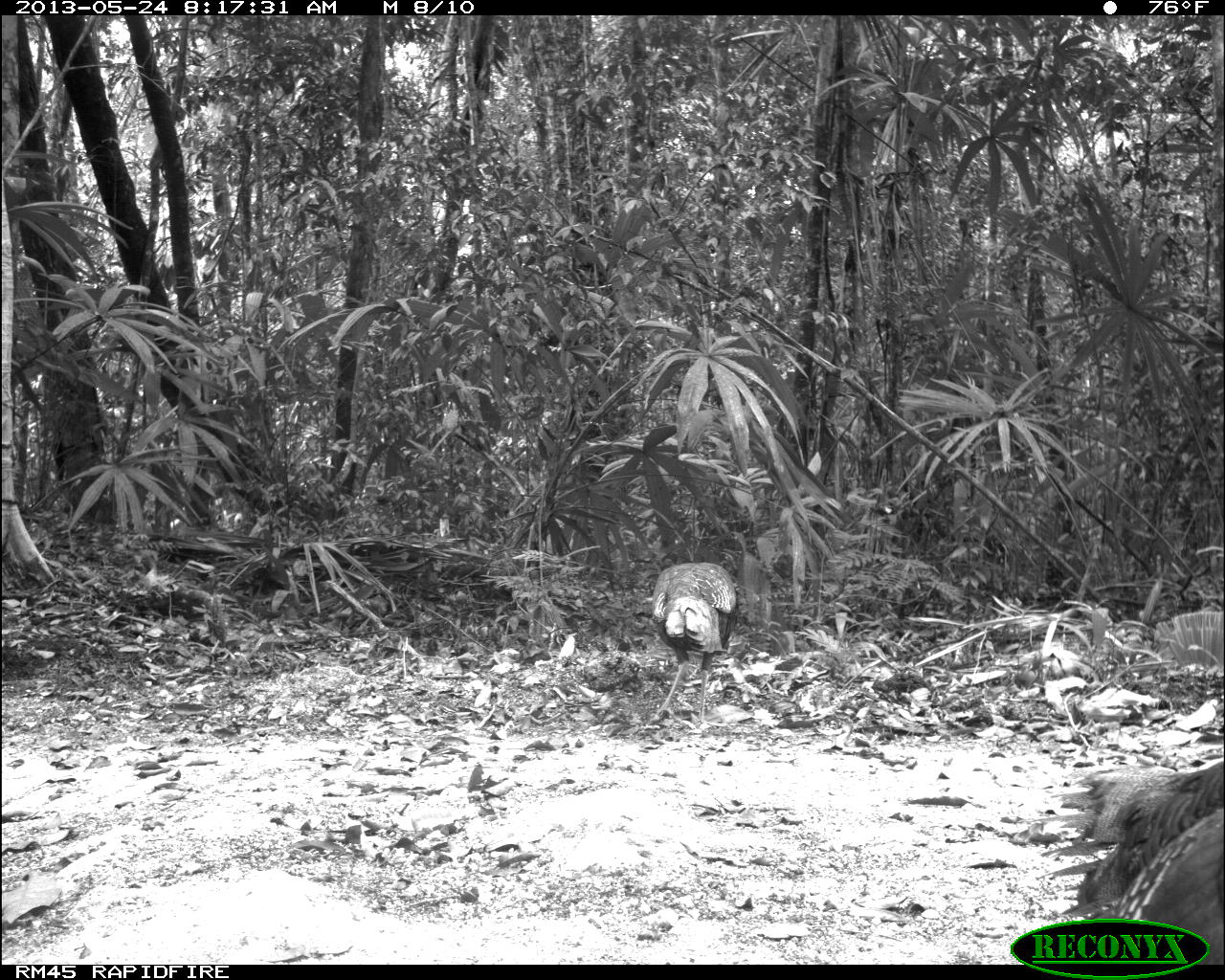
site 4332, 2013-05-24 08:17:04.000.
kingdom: Animalia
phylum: Chordata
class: Aves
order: Galliformes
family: Phasianidae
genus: Meleagris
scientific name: Meleagris ocellata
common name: ocellated turkey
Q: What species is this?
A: Meleagris ocellata (ocellated turkey).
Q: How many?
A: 3.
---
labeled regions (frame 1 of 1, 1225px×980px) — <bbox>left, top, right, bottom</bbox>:
meleagris ocellata: <bbox>1023, 754, 1225, 961</bbox>; <bbox>642, 560, 740, 730</bbox>